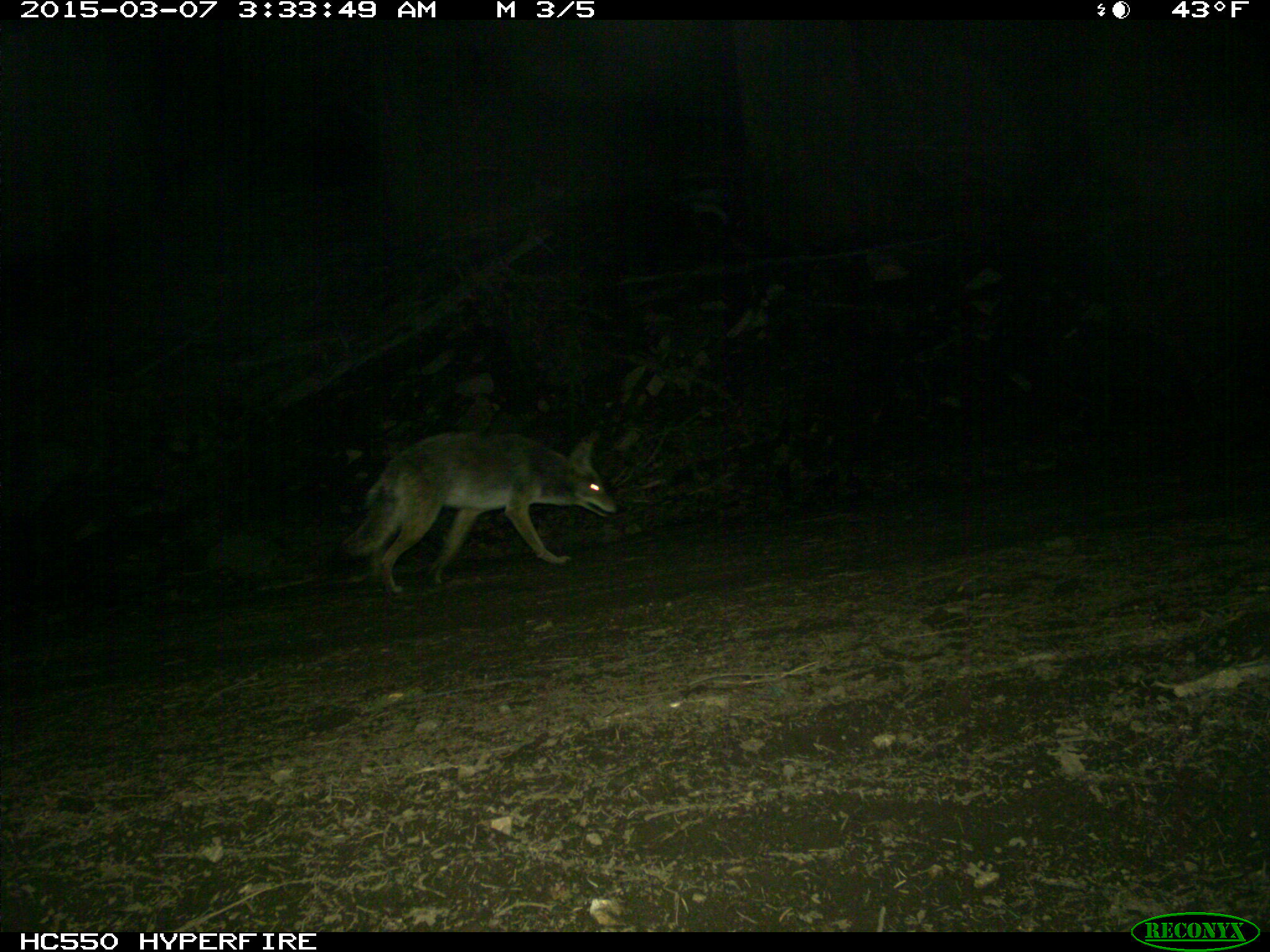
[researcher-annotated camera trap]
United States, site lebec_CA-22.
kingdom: Animalia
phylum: Chordata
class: Mammalia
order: Carnivora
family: Canidae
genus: Canis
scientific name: Canis latrans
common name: coyote